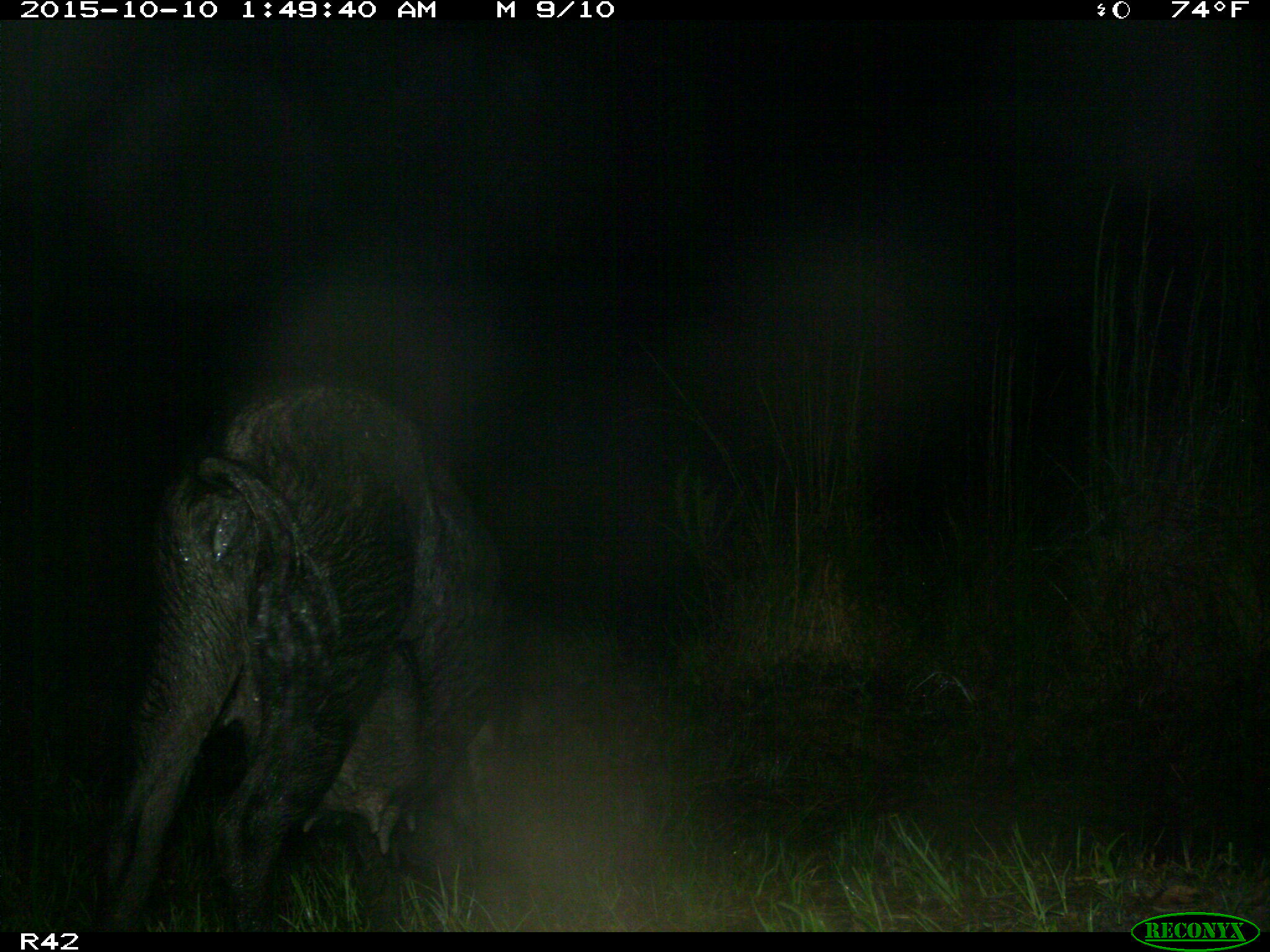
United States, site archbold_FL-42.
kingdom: Animalia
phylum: Chordata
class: Mammalia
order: Artiodactyla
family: Suidae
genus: Sus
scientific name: Sus scrofa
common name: wild boar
Sus scrofa (wild boar).